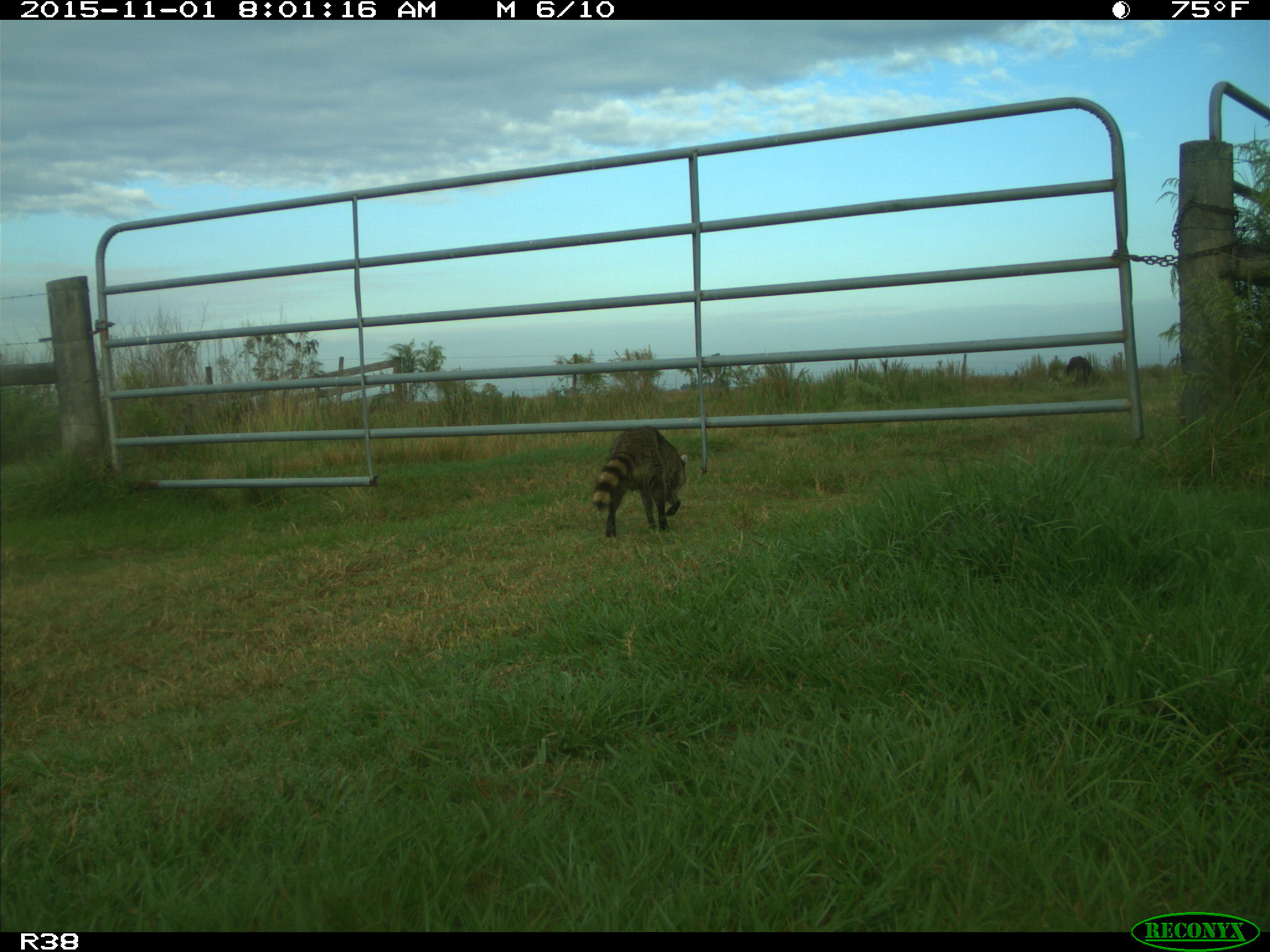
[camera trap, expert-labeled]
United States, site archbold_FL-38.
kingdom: Animalia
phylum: Chordata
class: Mammalia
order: Carnivora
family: Procyonidae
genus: Procyon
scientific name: Procyon lotor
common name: common raccoon